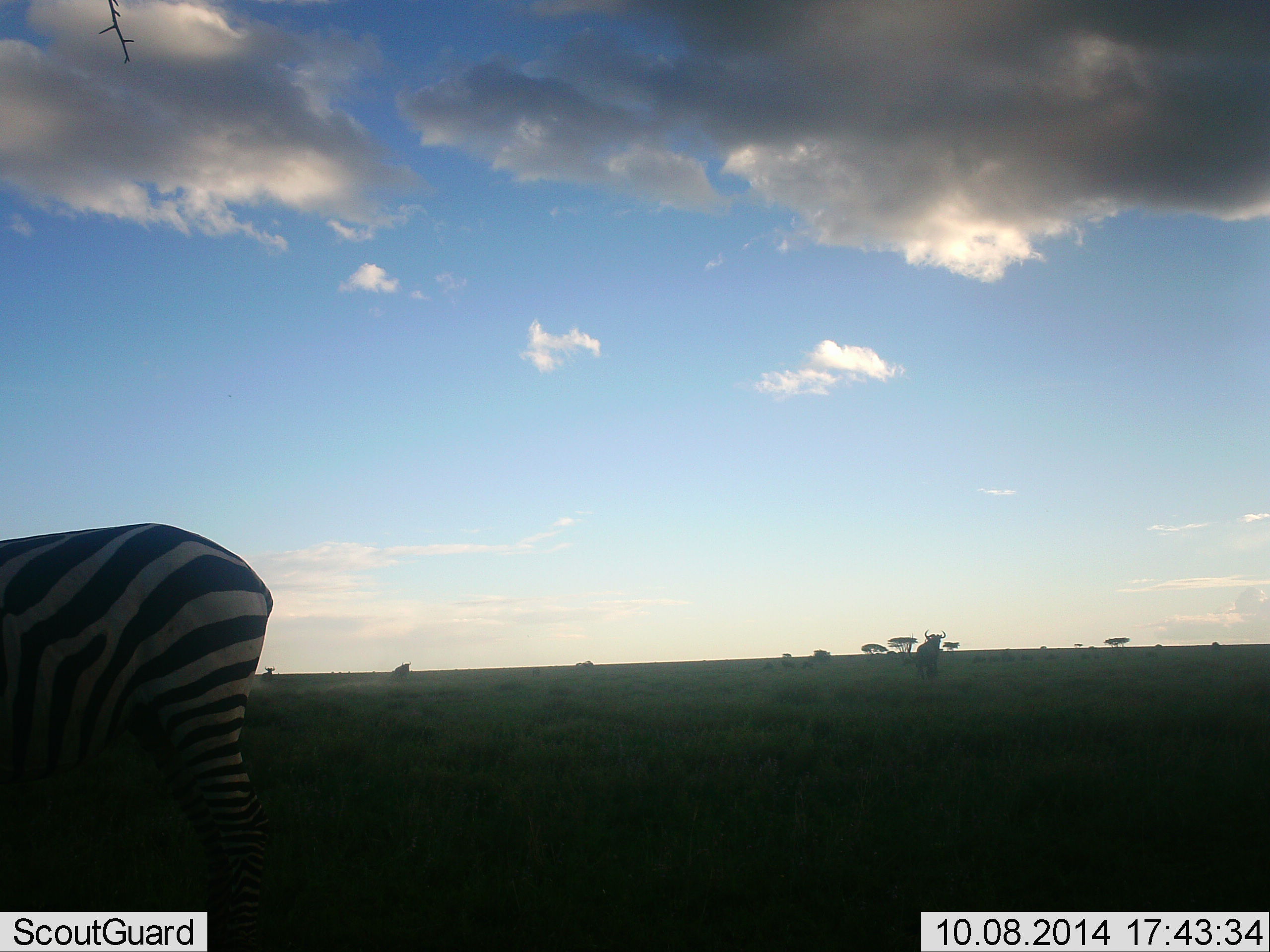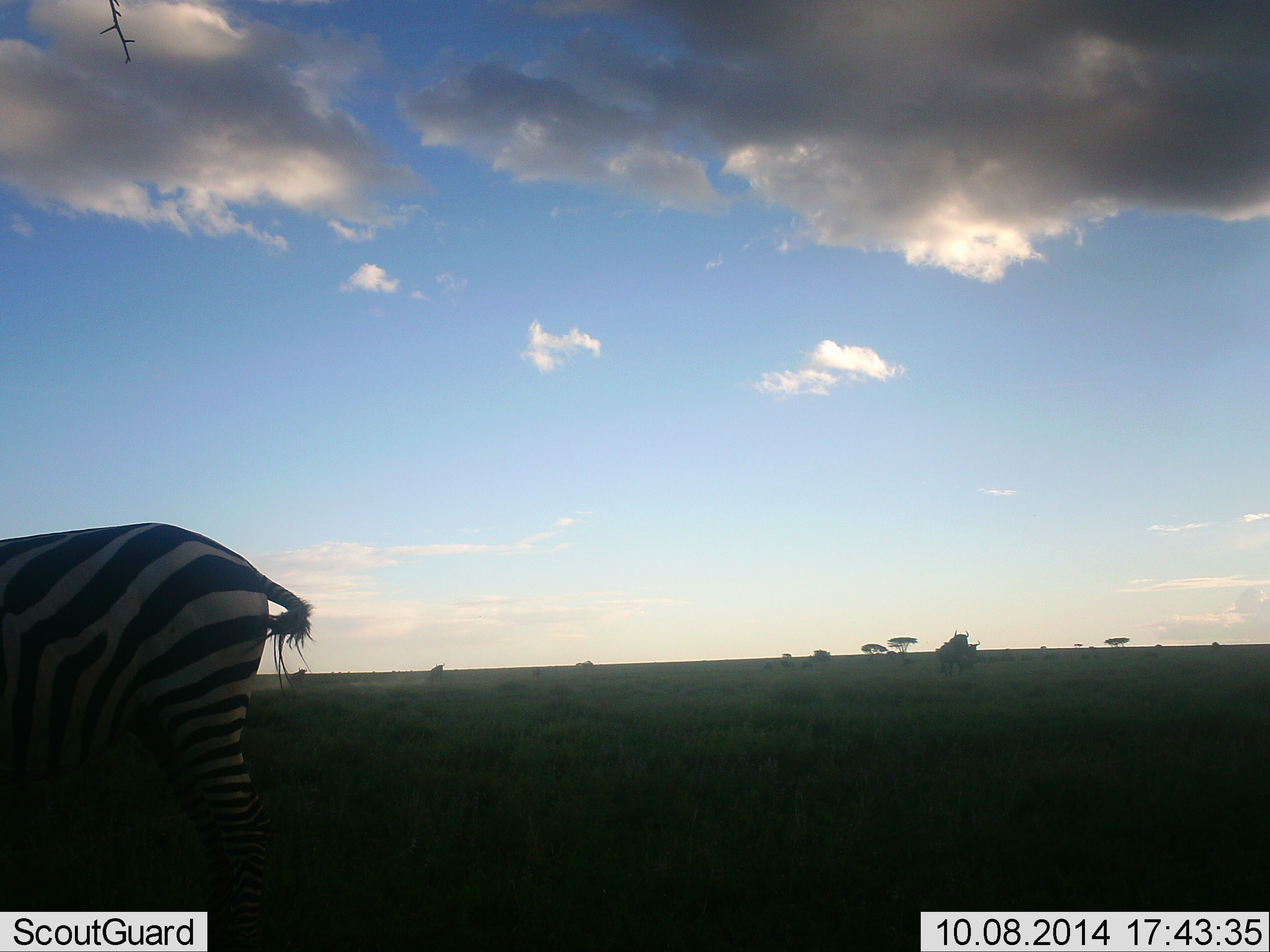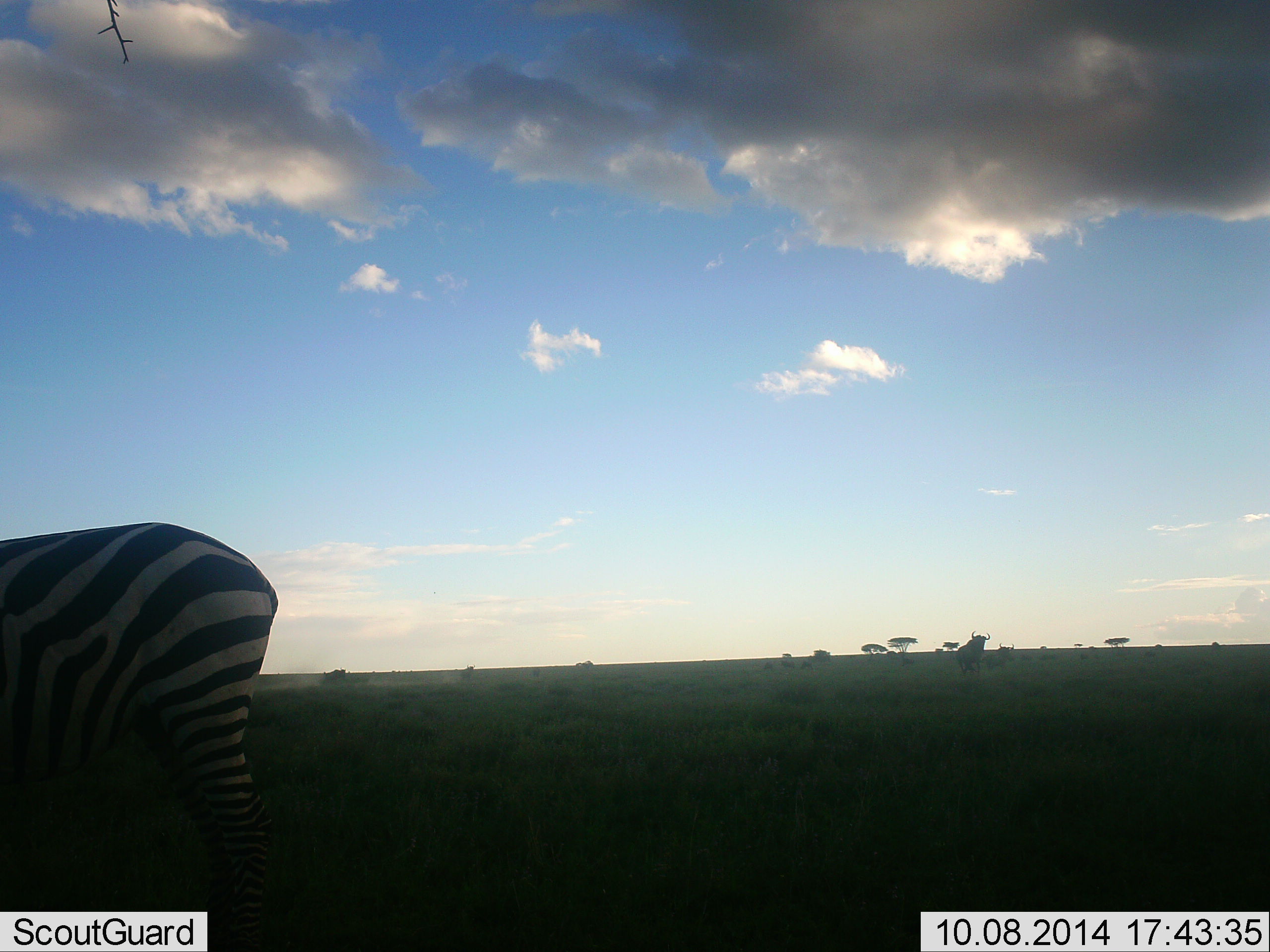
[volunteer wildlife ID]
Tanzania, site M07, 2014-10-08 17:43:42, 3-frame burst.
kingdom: Animalia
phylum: Chordata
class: Mammalia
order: Artiodactyla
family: Bovidae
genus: Connochaetes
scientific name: Connochaetes taurinus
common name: blue wildebeest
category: wildebeest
Wildebeest (blue wildebeest) (Connochaetes taurinus), count 4. Behavior (volunteer vote fractions): standing 10%, resting 0%, moving 100%, interacting 0%. Young present (vote fraction): 10%. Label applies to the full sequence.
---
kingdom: Animalia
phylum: Chordata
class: Mammalia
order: Perissodactyla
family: Equidae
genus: Equus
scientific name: Equus quagga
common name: plains zebra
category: zebra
Zebra (plains zebra) (Equus quagga), count 1. Behavior (volunteer vote fractions): standing 75%, resting 0%, moving 8%, interacting 0%. Young present (vote fraction): 0%. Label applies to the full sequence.